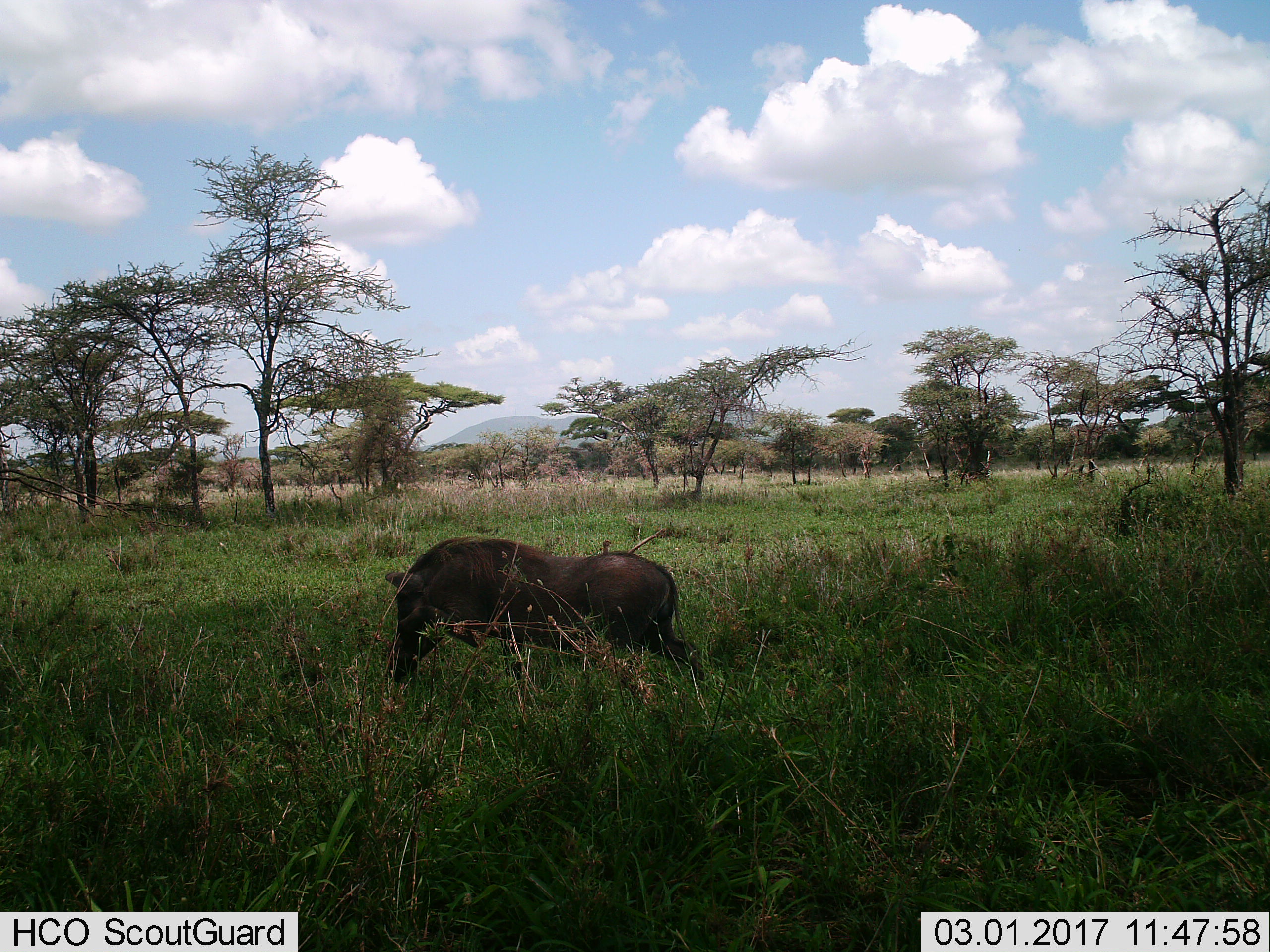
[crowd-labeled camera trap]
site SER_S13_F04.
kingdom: Animalia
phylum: Chordata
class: Mammalia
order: Artiodactyla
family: Suidae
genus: Phacochoerus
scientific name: Phacochoerus africanus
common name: warthog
Warthog (Phacochoerus africanus), count 1. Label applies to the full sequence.